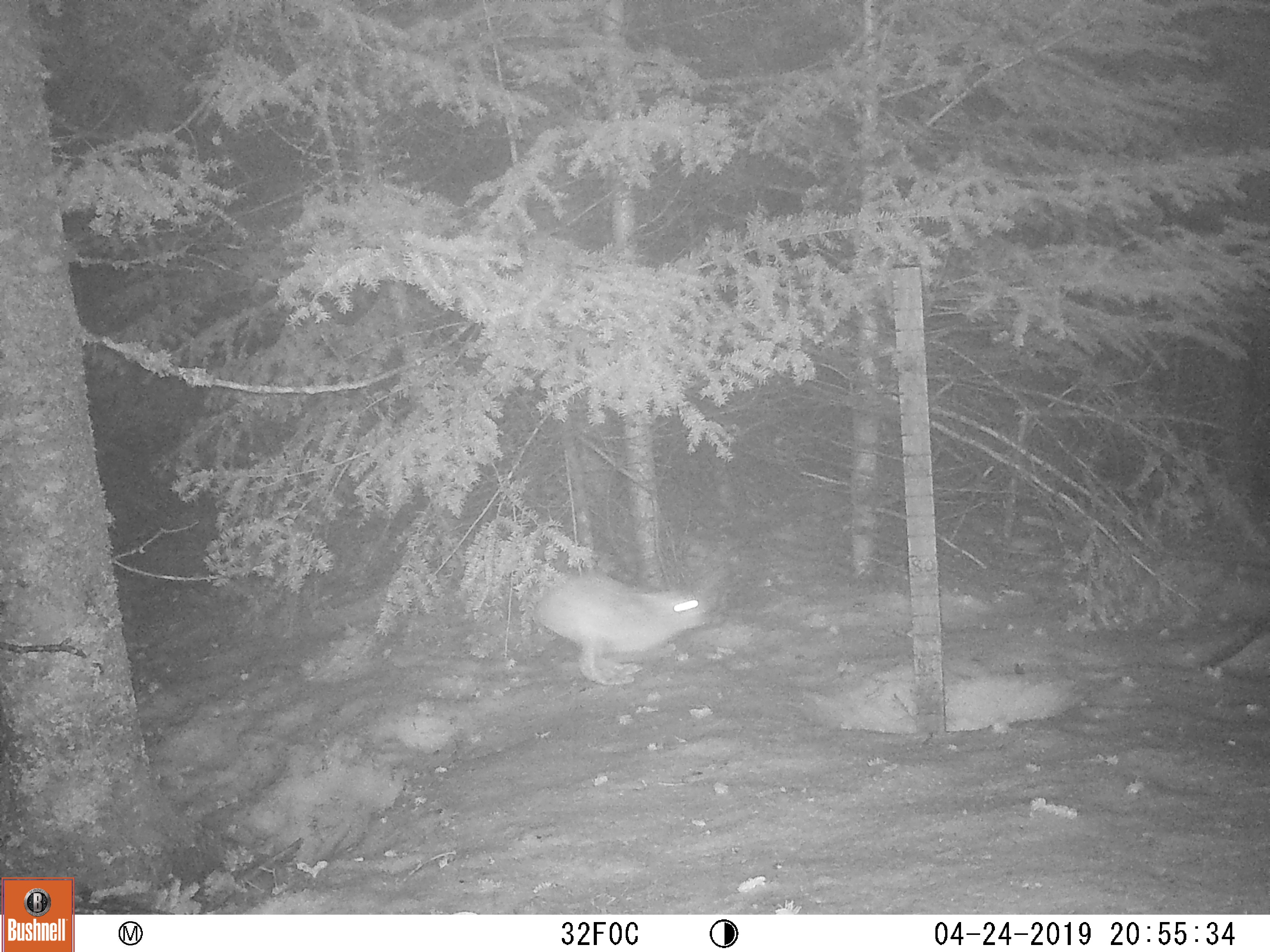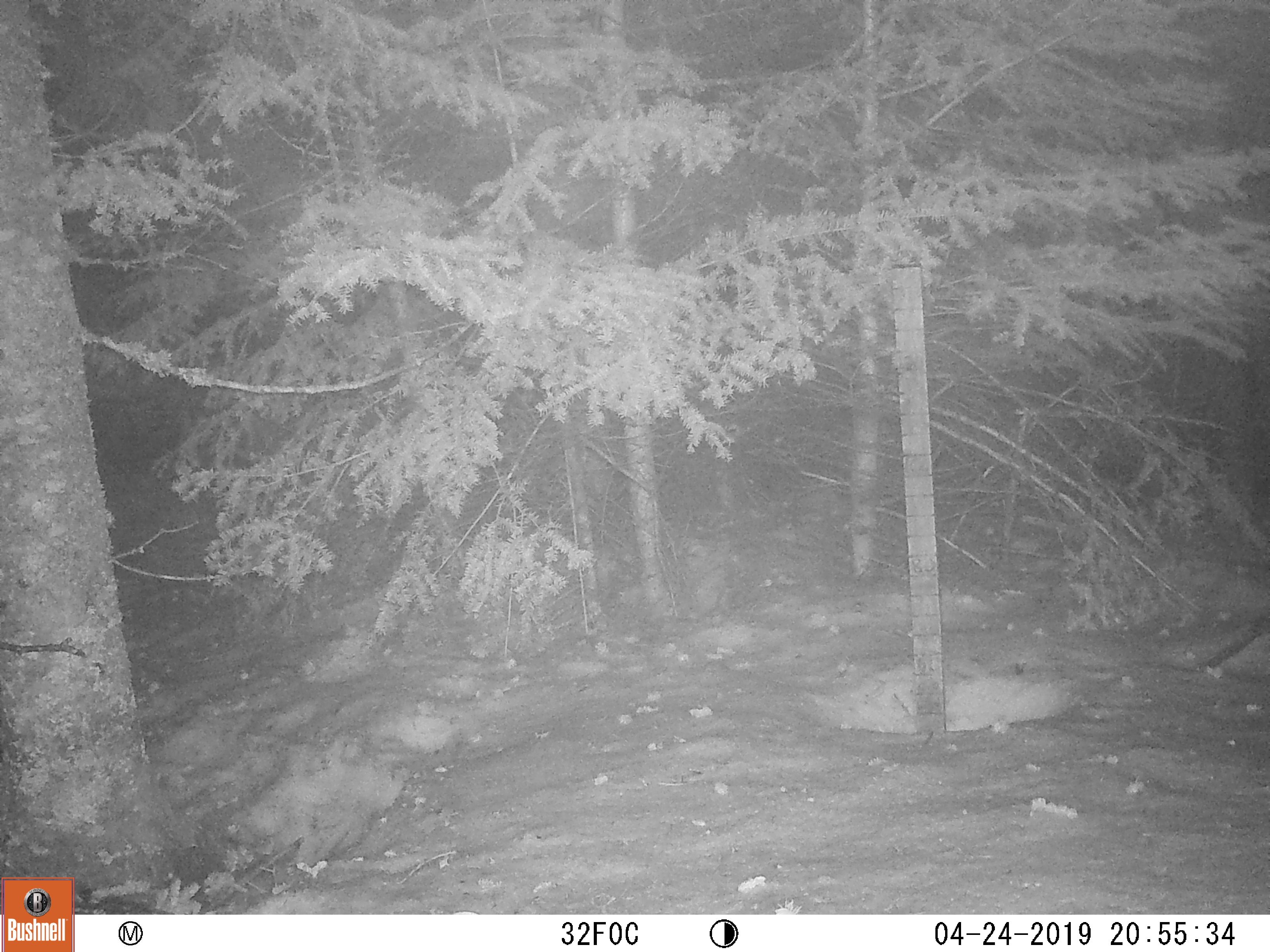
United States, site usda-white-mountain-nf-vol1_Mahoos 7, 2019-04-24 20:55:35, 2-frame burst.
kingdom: Animalia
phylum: Chordata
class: Mammalia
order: Lagomorpha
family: Leporidae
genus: Lepus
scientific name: Lepus americanus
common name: snowshoe hare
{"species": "snowshoe hare (Lepus americanus)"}